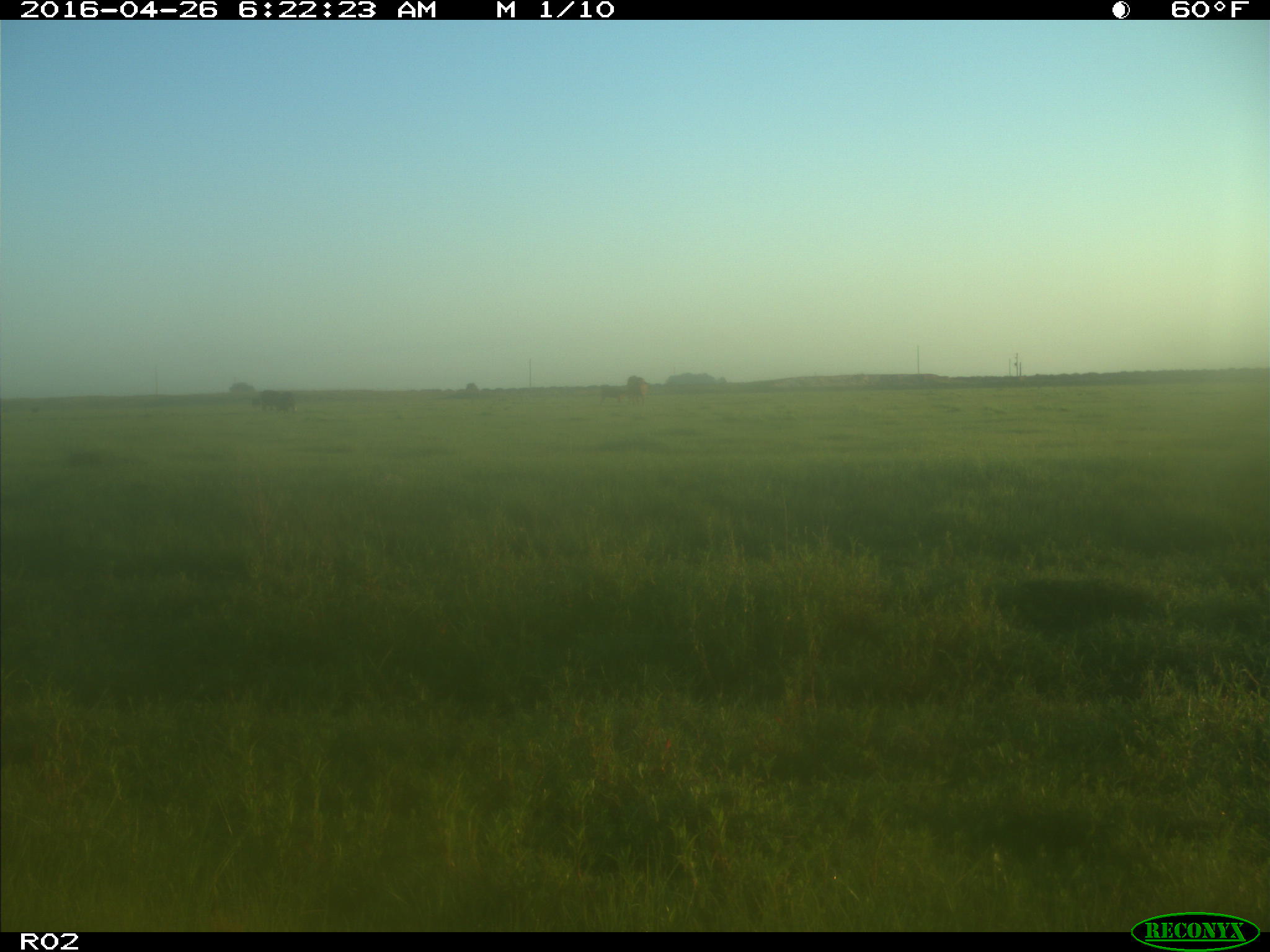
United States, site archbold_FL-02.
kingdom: Animalia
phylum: Chordata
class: Mammalia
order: Artiodactyla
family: Bovidae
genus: Bos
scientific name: Bos taurus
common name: domestic cow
Bos taurus (domestic cow).